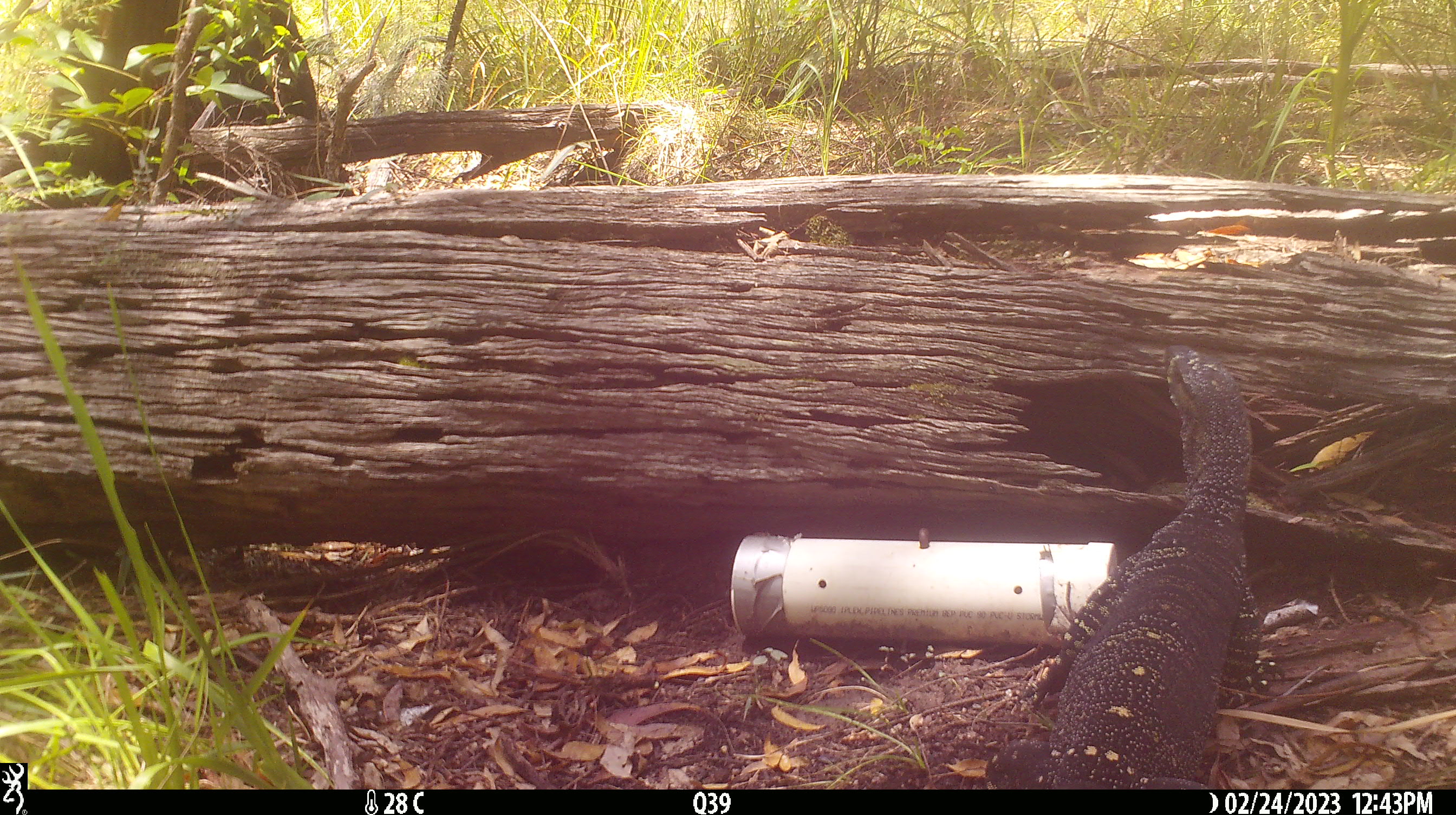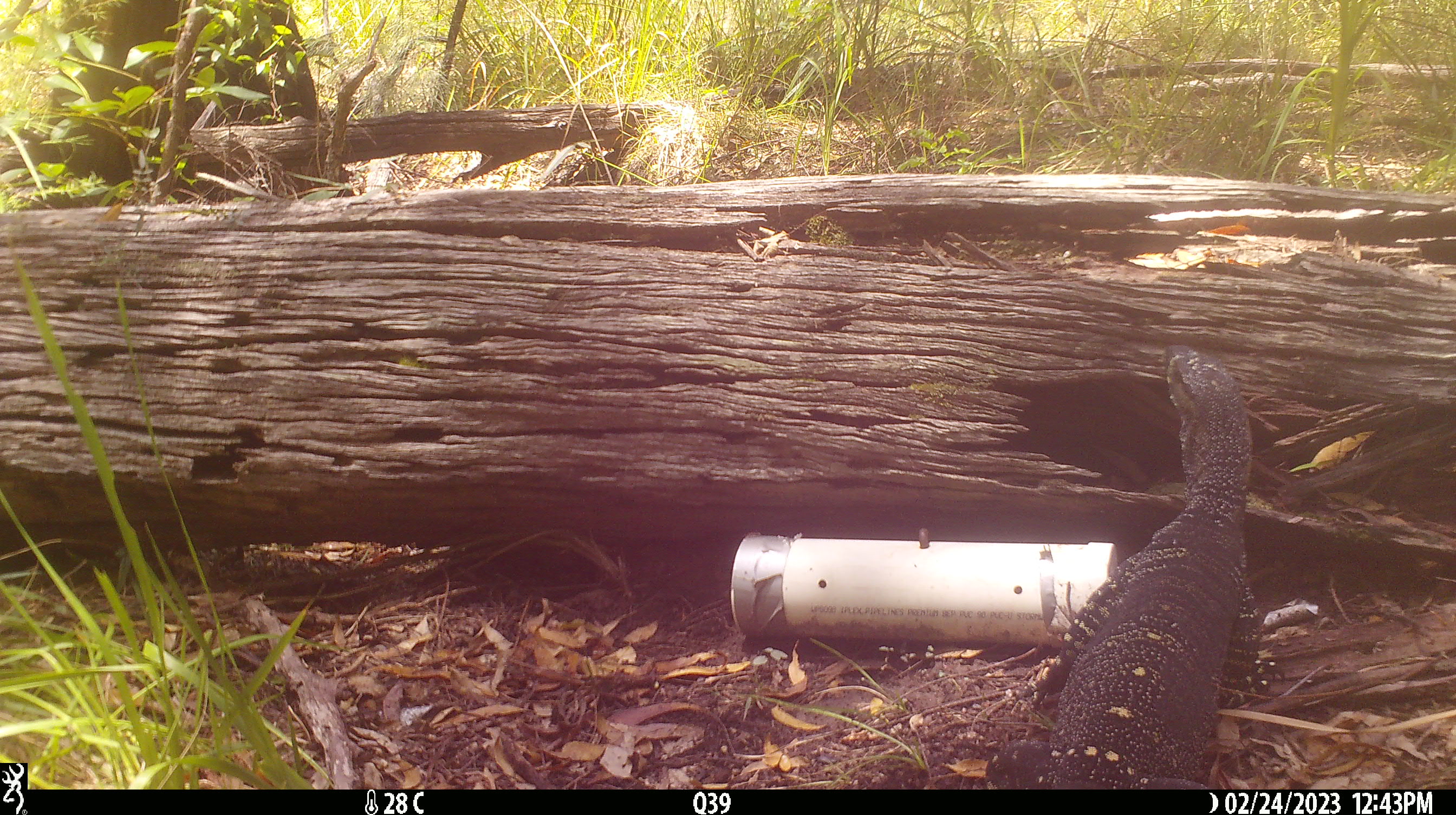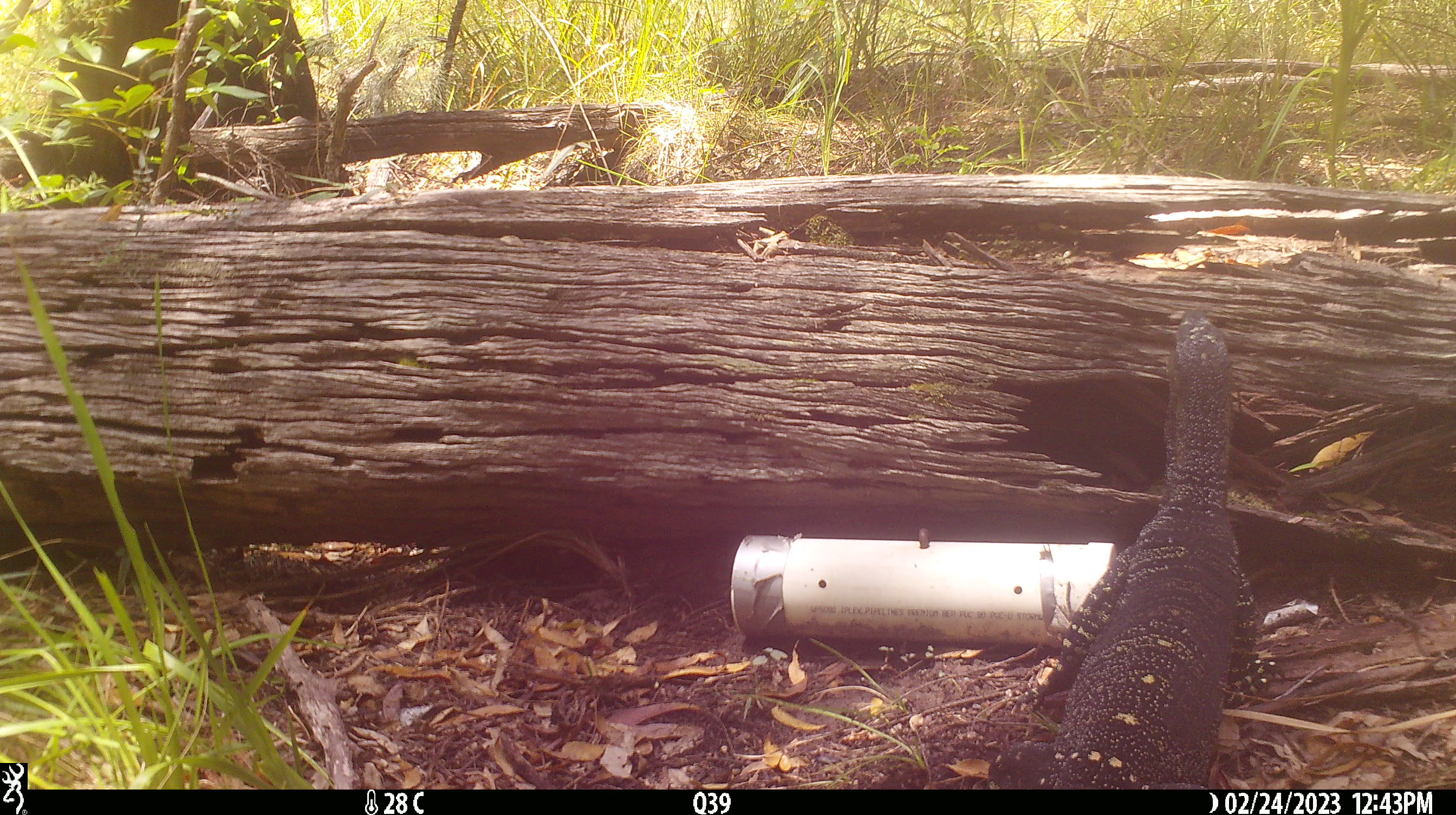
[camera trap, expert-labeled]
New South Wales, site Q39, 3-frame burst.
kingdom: Animalia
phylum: Chordata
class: Reptilia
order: Squamata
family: Varanidae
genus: Varanus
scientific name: Varanus varius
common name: lace monitor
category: goanna